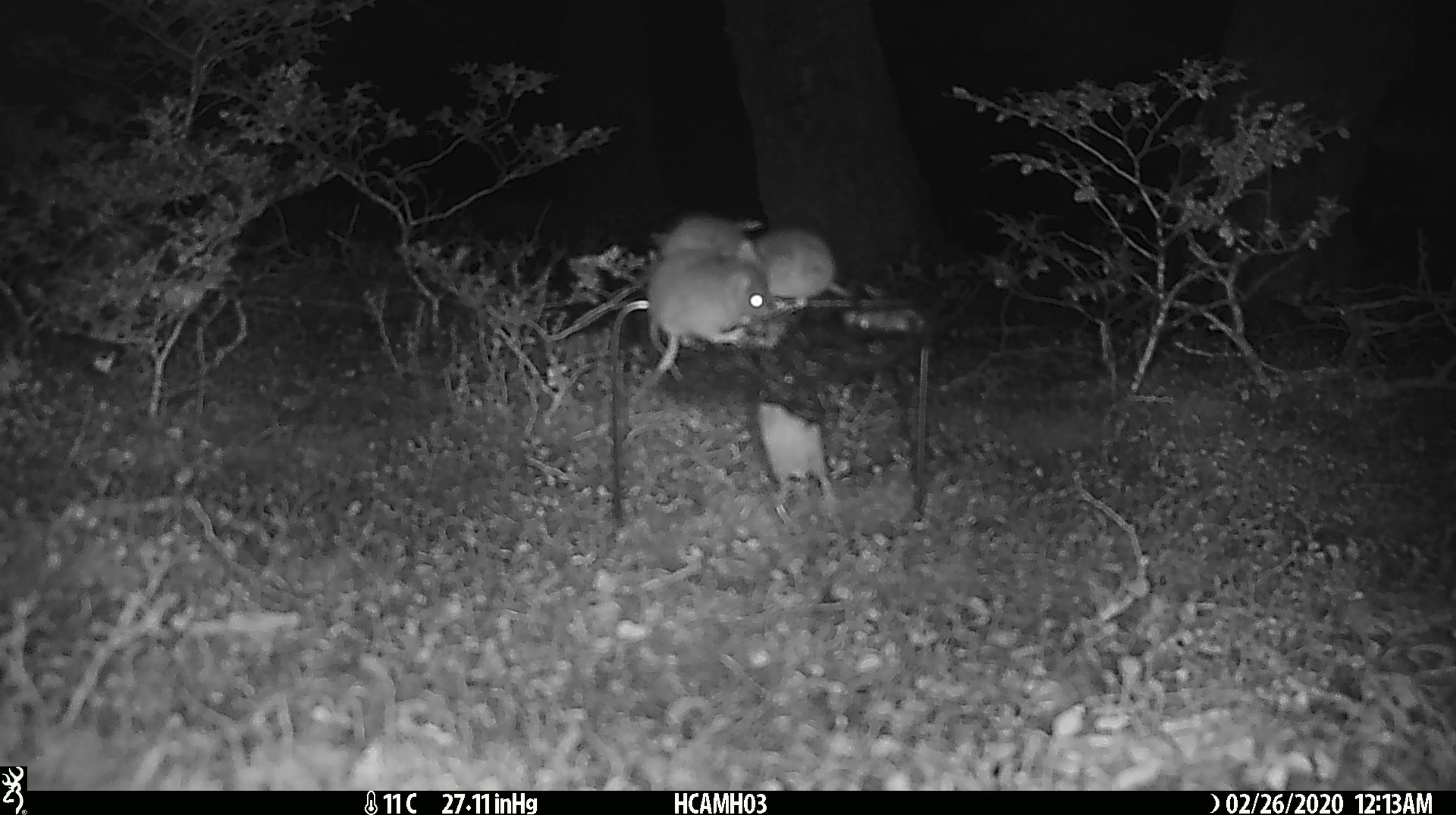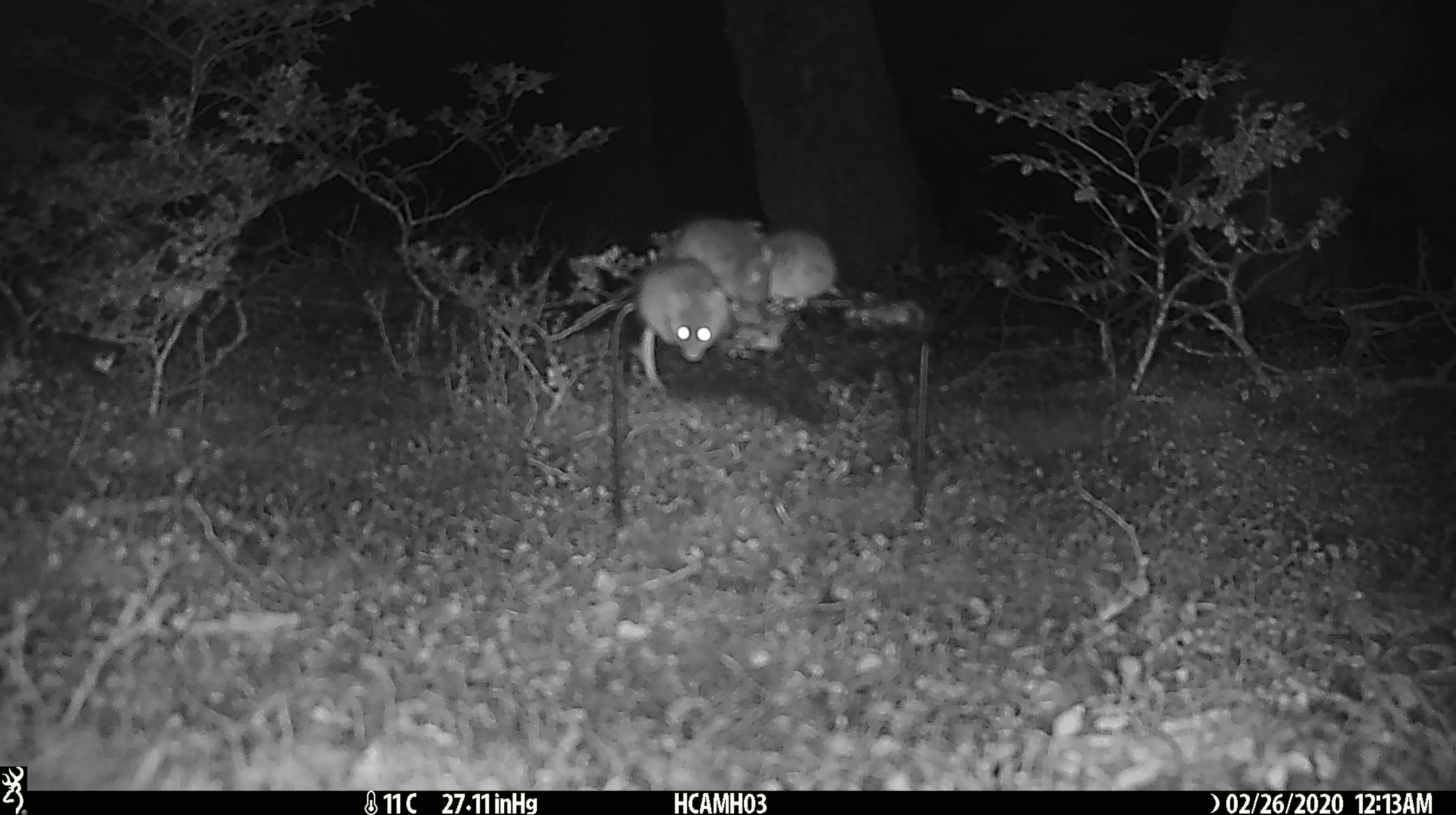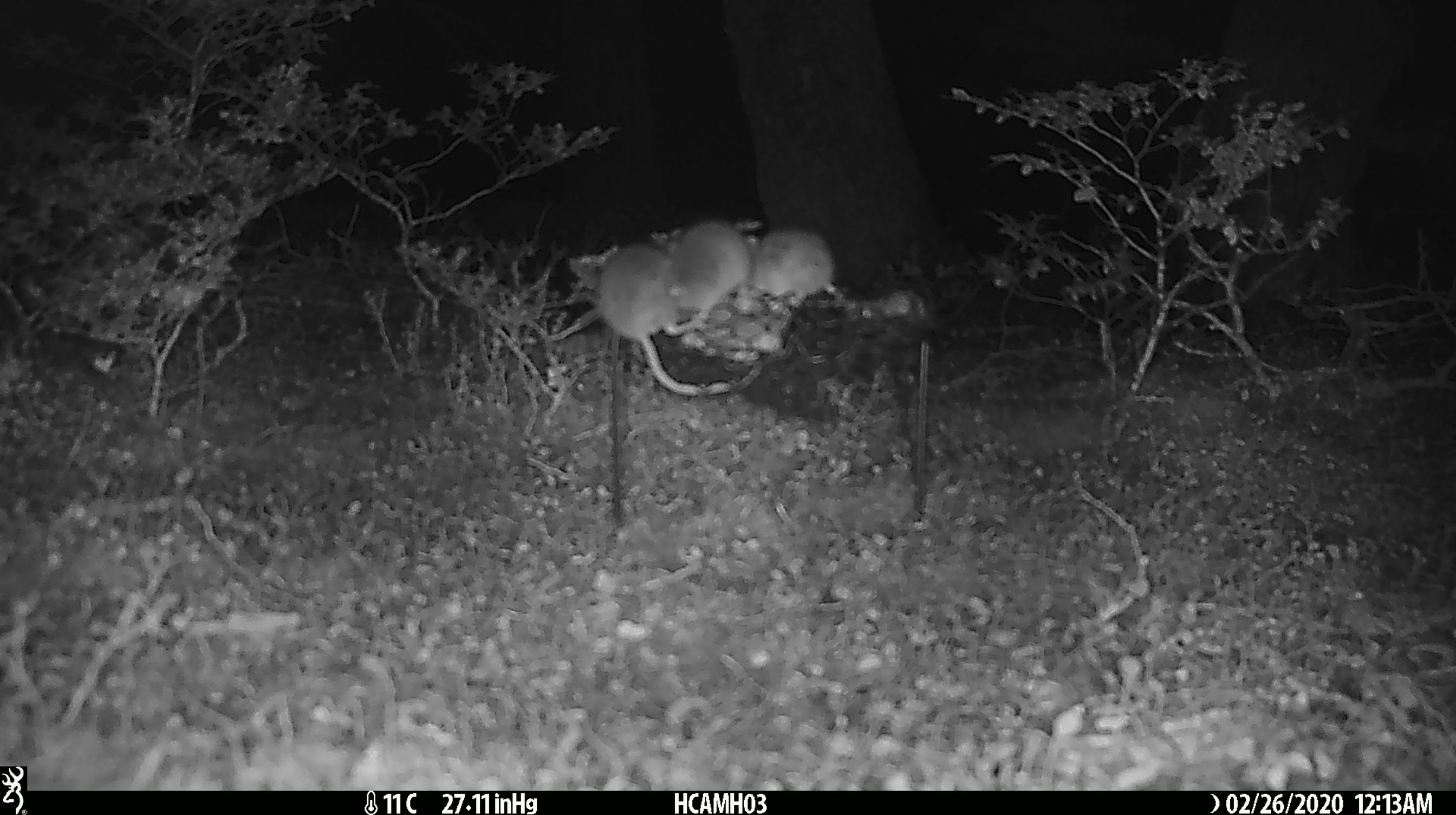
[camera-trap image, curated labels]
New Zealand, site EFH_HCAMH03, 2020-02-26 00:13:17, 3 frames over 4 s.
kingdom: Animalia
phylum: Chordata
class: Mammalia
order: Rodentia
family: Muridae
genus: Mus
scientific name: Mus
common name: mouse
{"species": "mouse (Mus)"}